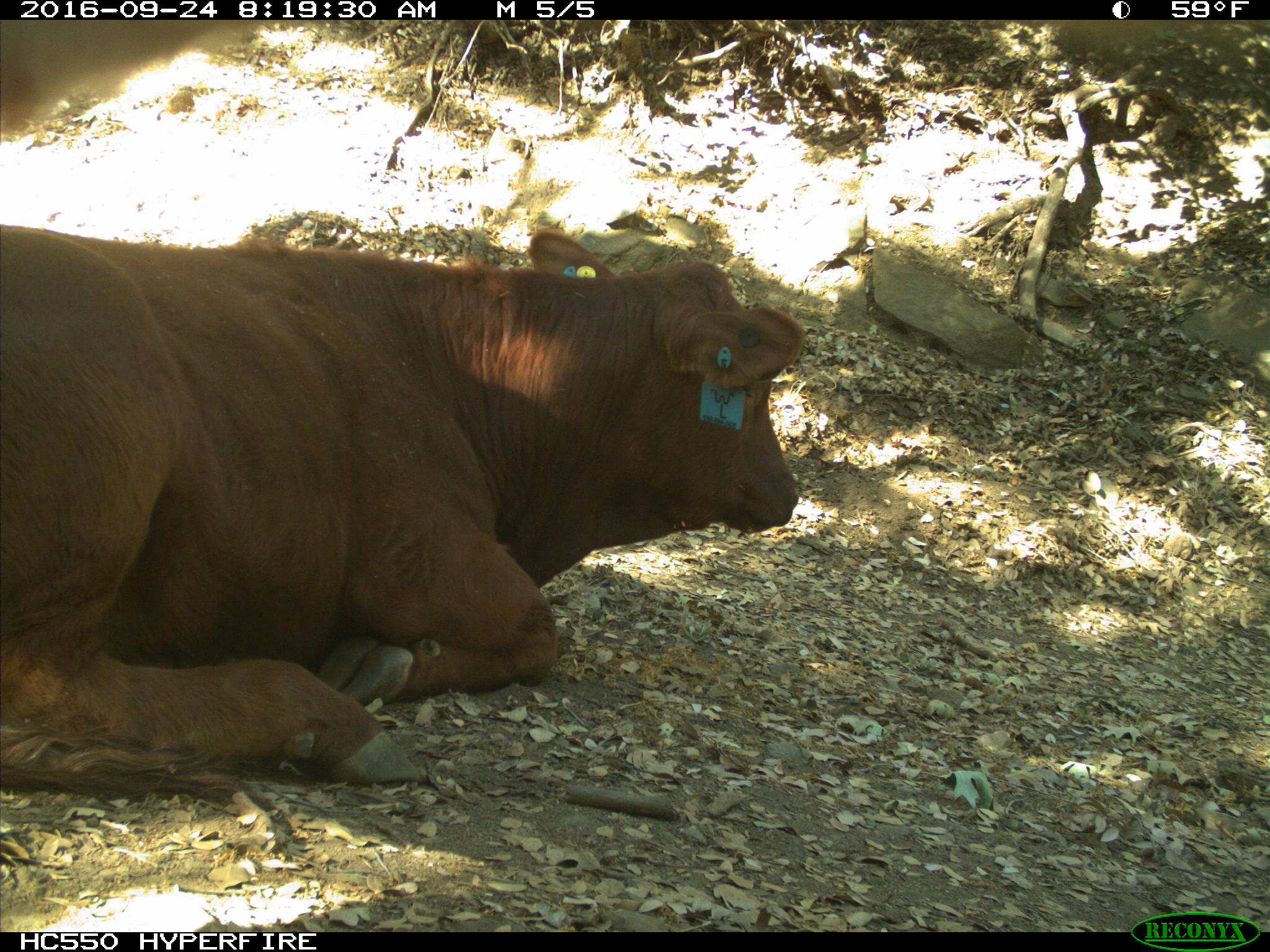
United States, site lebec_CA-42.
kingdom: Animalia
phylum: Chordata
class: Mammalia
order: Artiodactyla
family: Bovidae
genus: Bos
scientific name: Bos taurus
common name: domestic cow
Bos taurus (domestic cow).